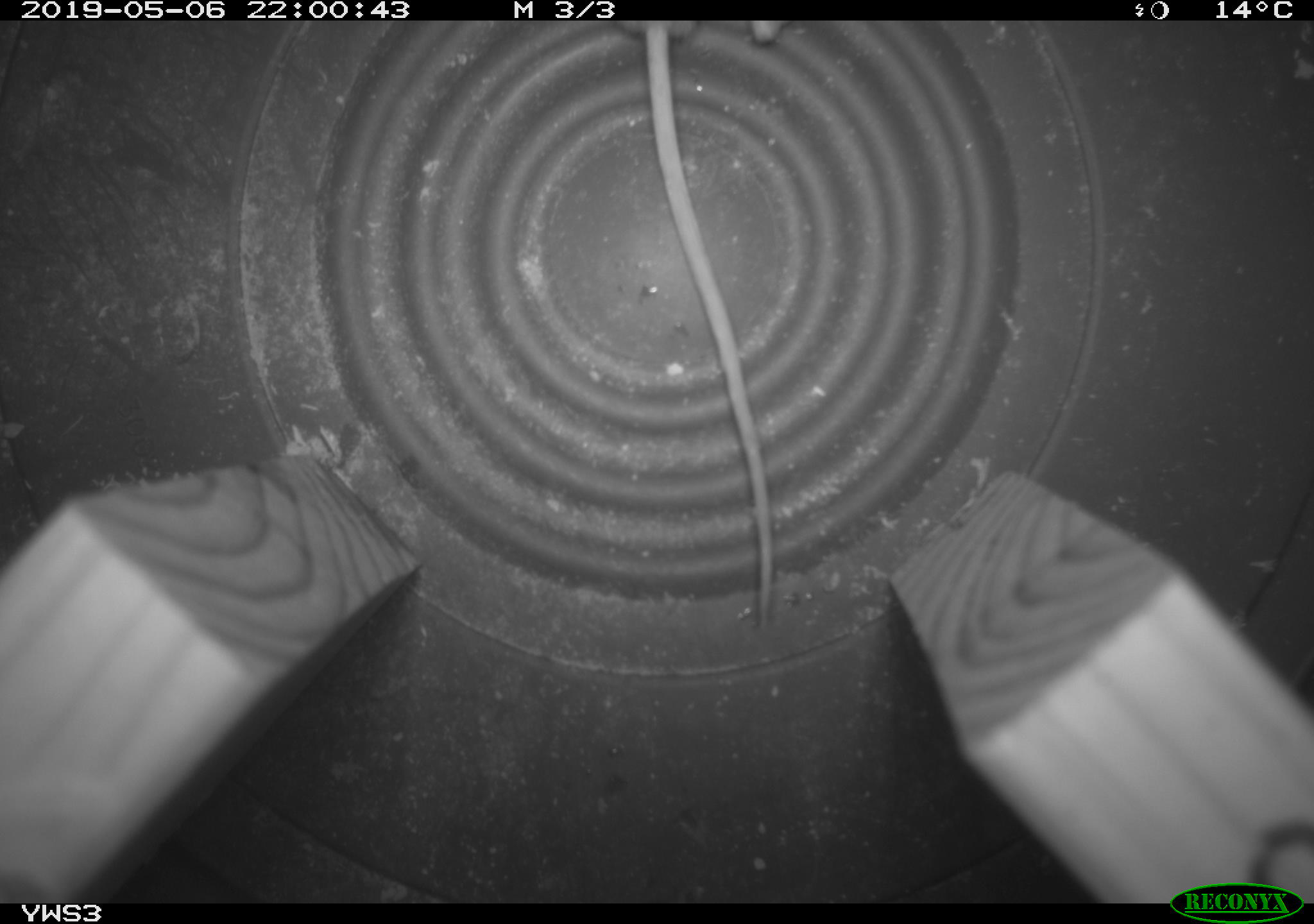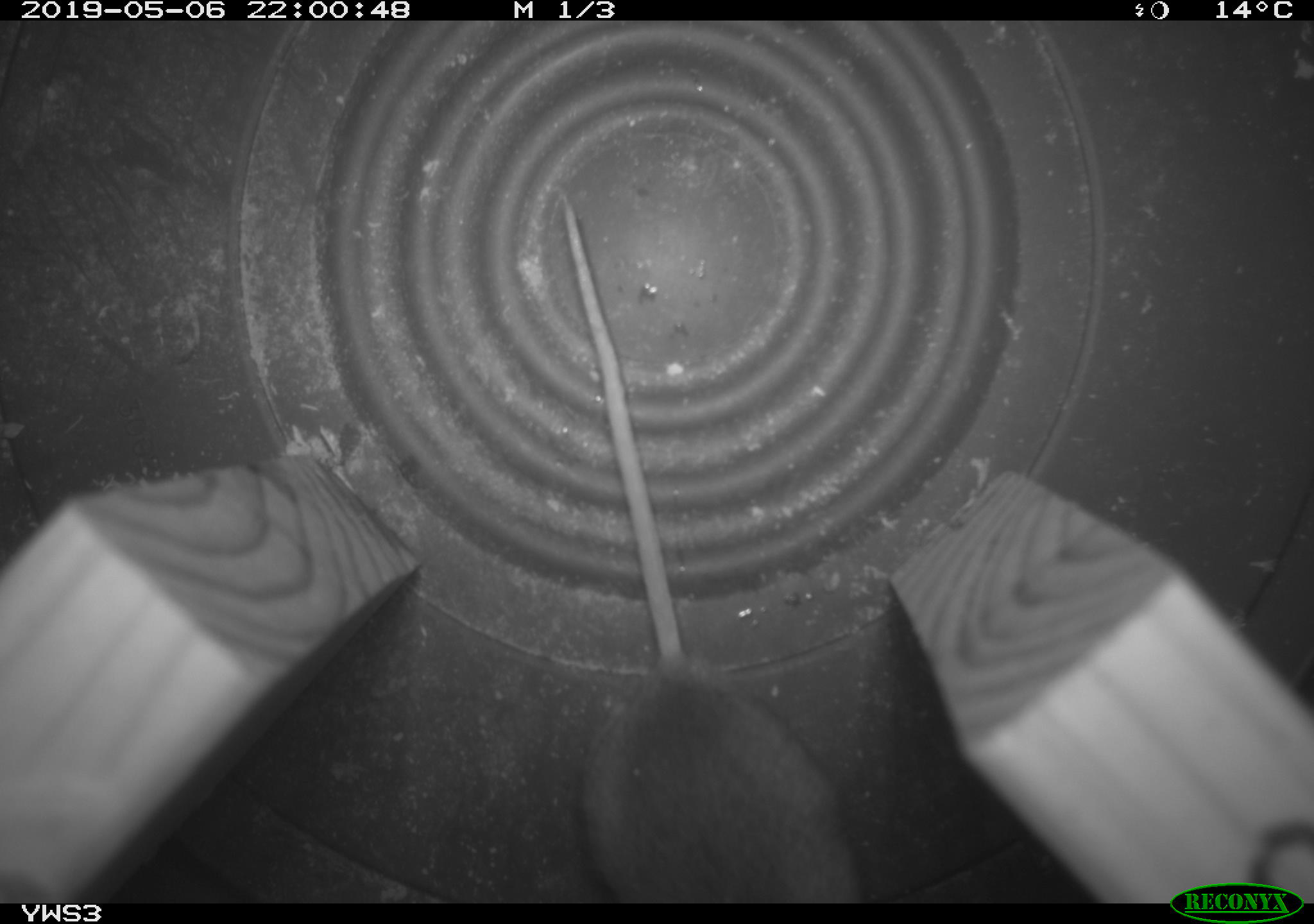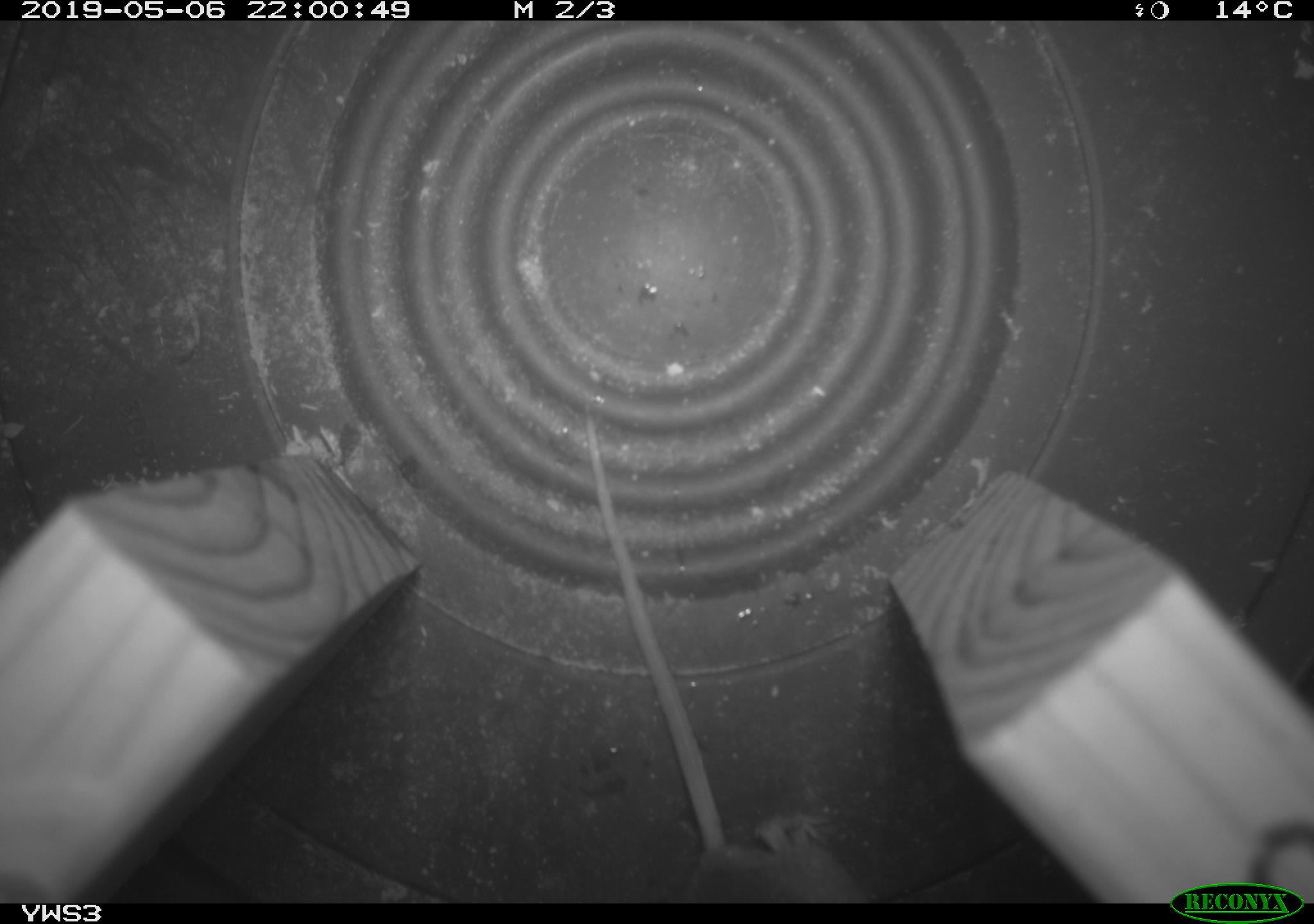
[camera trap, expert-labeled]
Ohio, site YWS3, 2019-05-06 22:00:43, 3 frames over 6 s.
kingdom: Animalia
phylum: Chordata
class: Mammalia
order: Rodentia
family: Cricetidae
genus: Peromyscus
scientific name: Peromyscus leucopus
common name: white-footed mouse